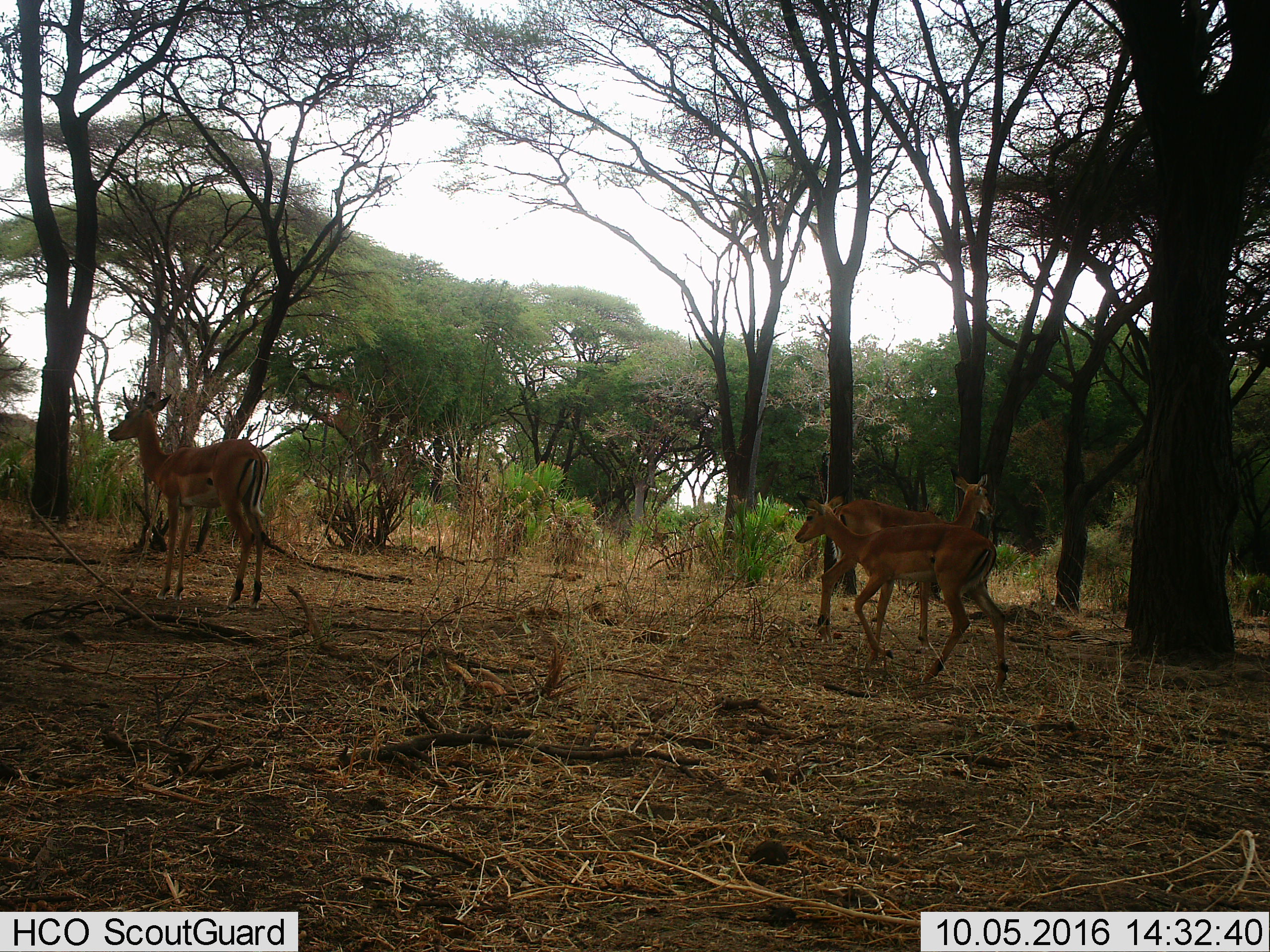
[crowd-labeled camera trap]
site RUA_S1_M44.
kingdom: Animalia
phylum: Chordata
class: Mammalia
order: Artiodactyla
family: Bovidae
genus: Aepyceros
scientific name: Aepyceros melampus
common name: impala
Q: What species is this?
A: Impala (Aepyceros melampus).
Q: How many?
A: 3.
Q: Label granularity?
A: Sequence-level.